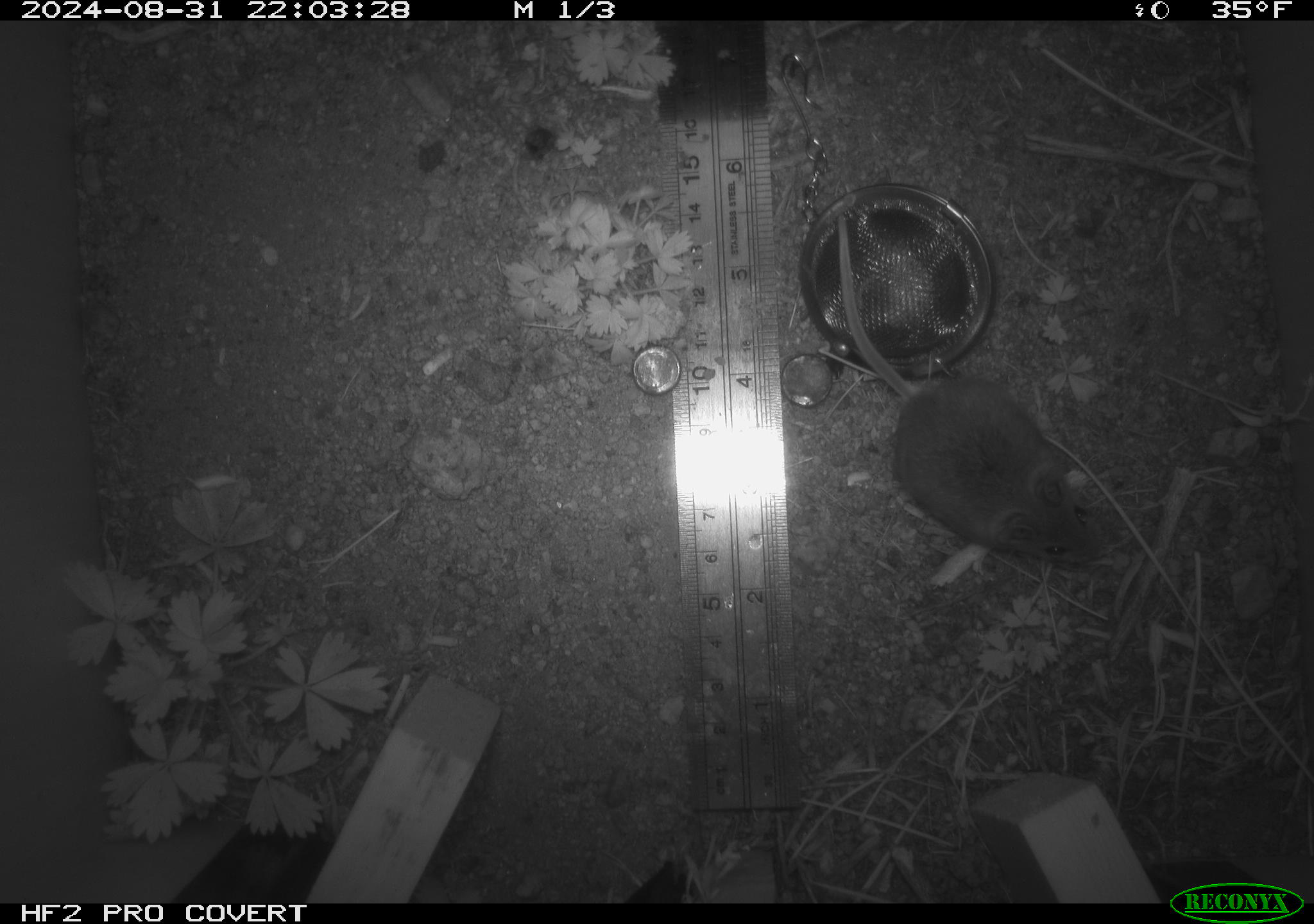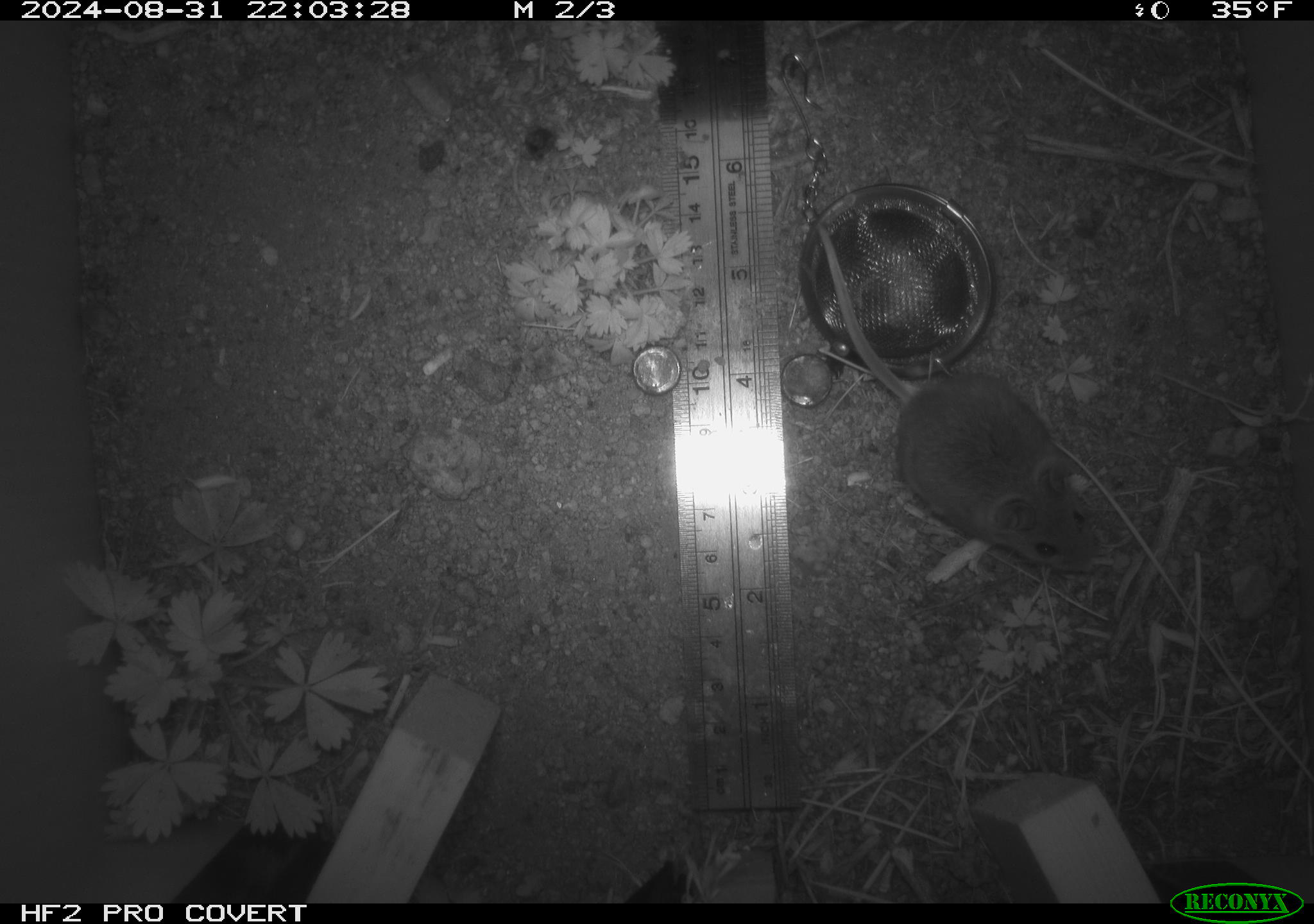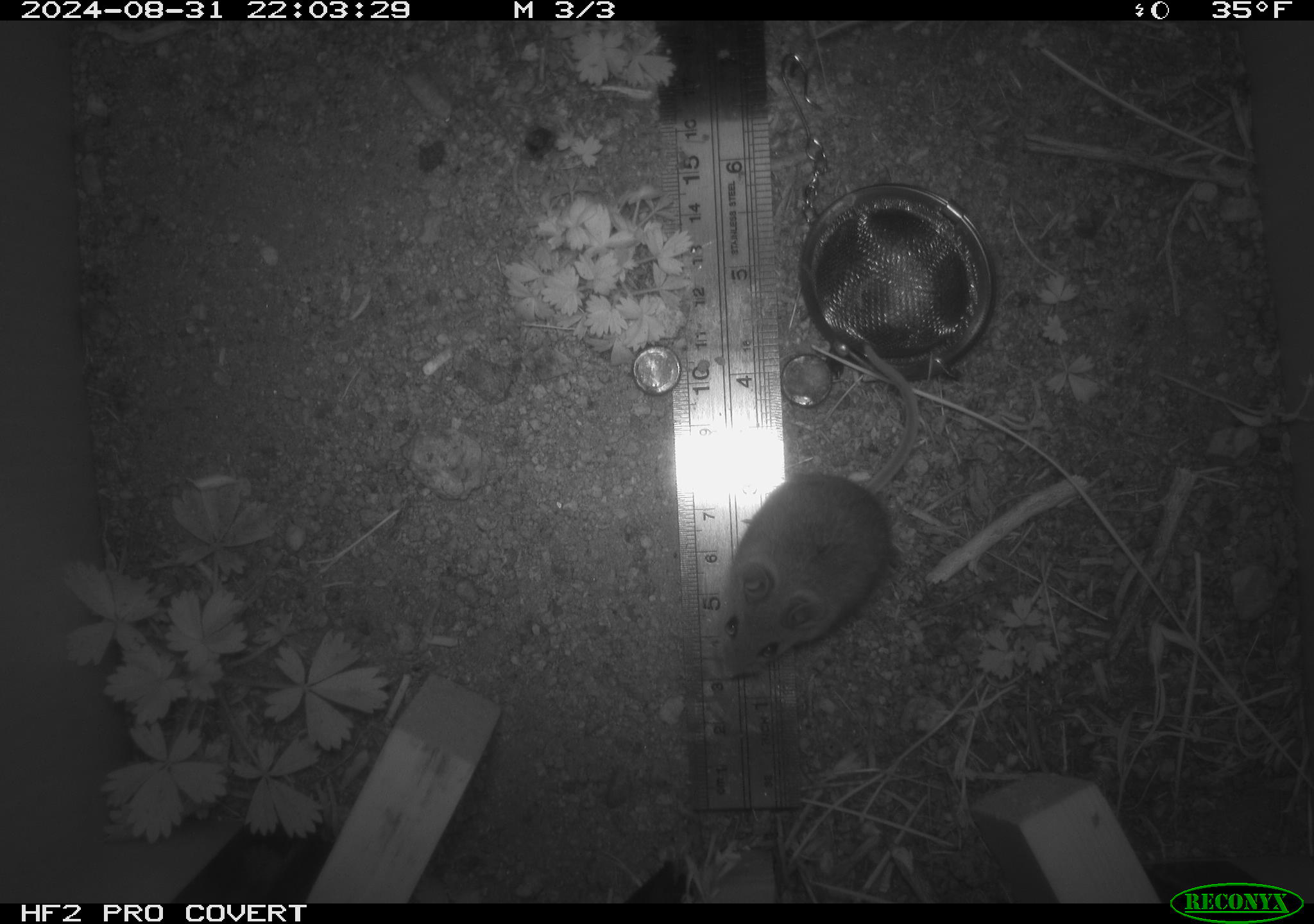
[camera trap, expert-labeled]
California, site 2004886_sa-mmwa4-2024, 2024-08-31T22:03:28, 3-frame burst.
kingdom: Animalia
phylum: Chordata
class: Mammalia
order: Rodentia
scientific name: Rodentia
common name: mouse species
Mouse species (Rodentia).